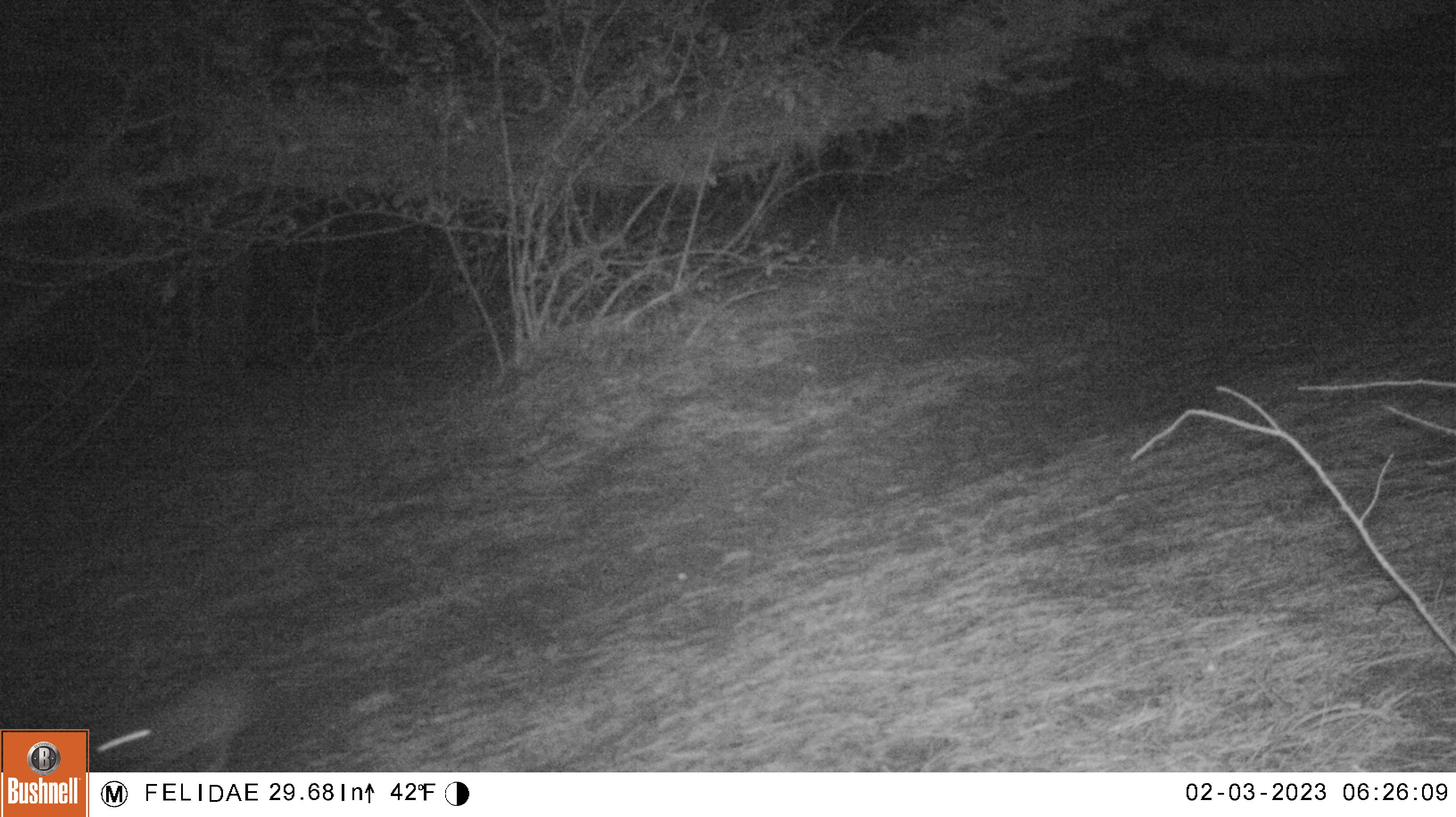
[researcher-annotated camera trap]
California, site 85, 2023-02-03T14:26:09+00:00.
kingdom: Animalia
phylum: Chordata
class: Mammalia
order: Carnivora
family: Felidae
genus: Lynx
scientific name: Lynx rufus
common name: bobcat